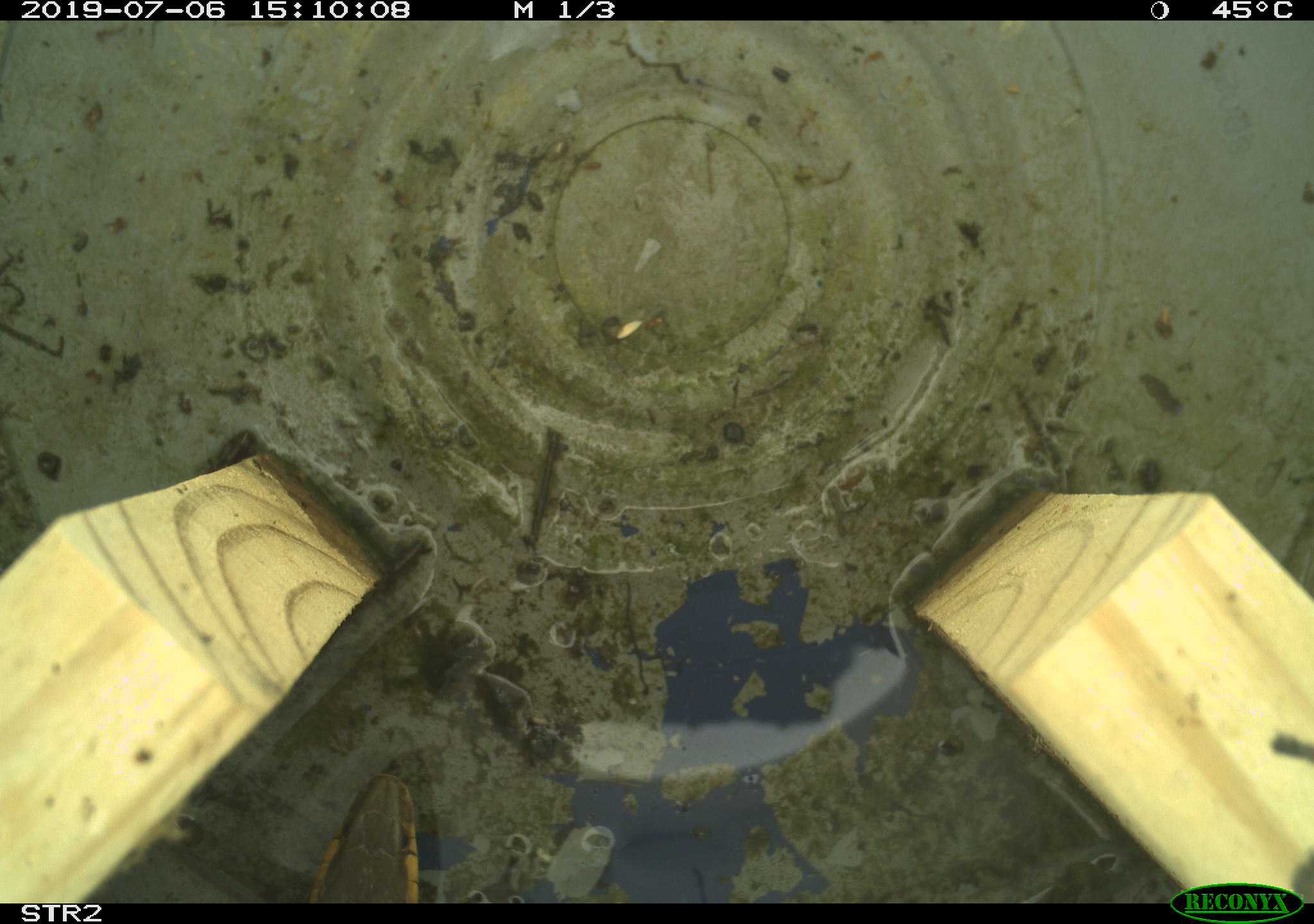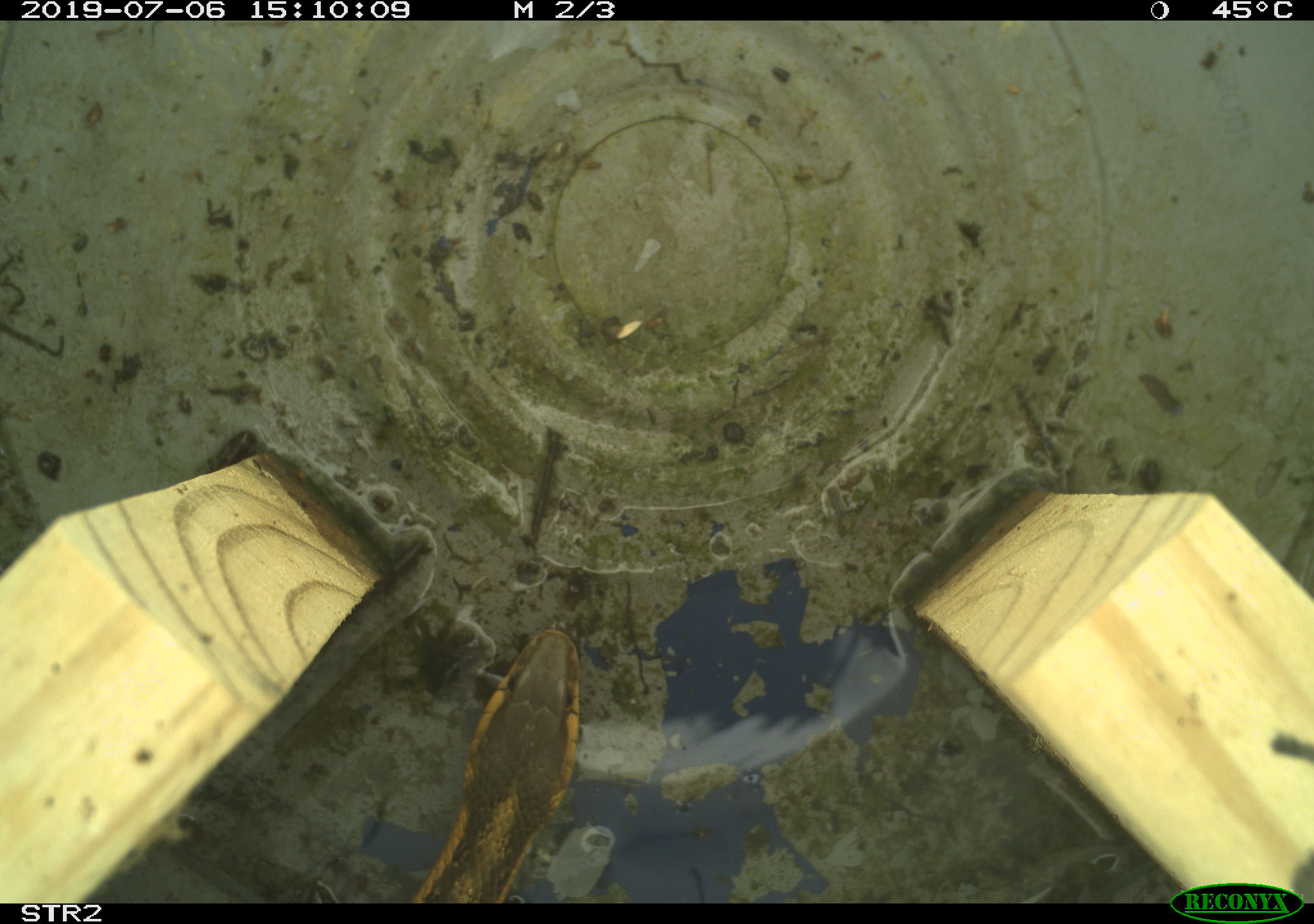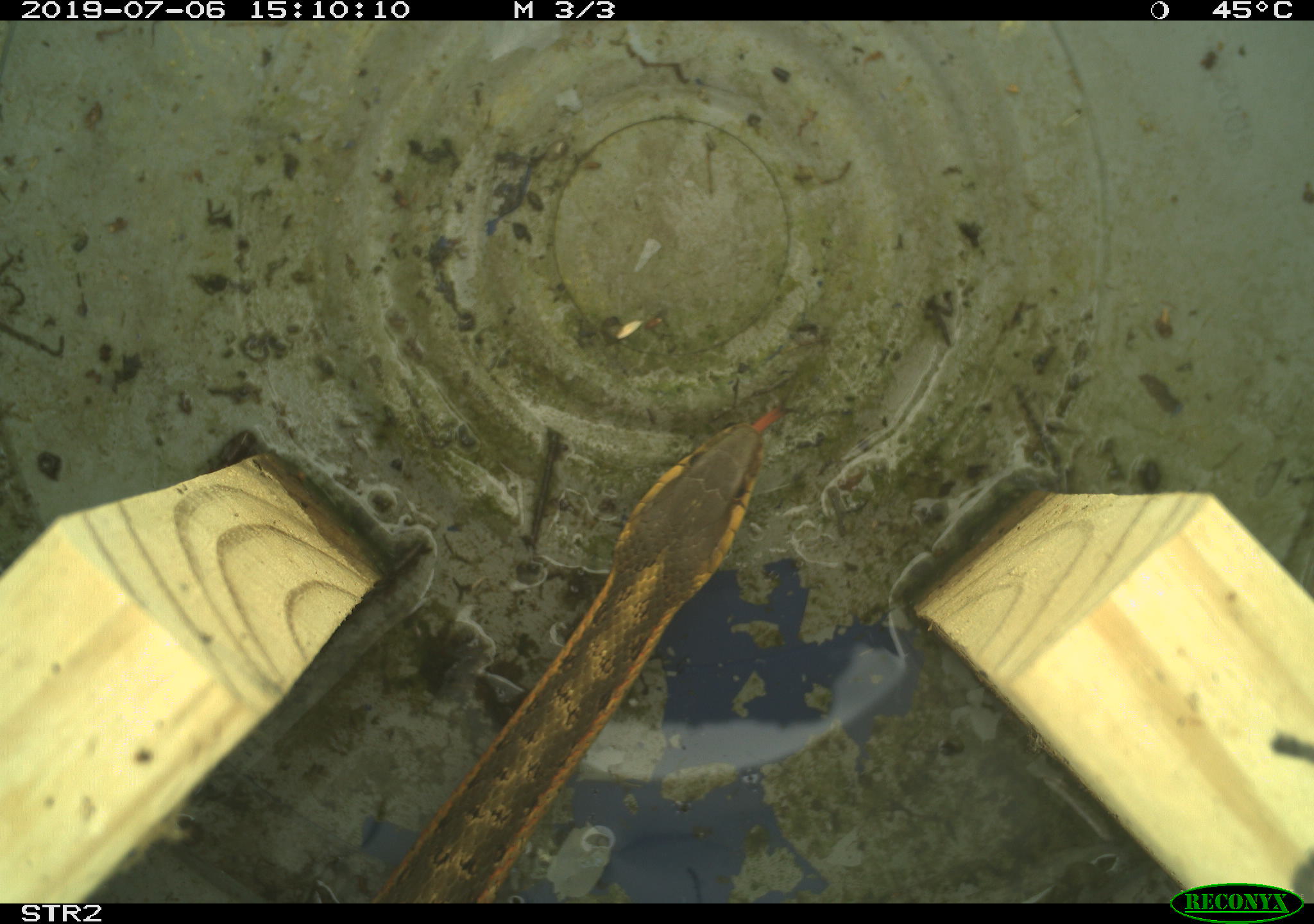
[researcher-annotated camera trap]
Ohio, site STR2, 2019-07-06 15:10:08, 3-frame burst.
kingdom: Animalia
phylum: Chordata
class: Reptilia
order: Squamata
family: Colubridae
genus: Thamnophis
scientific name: Thamnophis sirtalis sirtalis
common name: eastern gartersnake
Eastern gartersnake (Thamnophis sirtalis sirtalis).